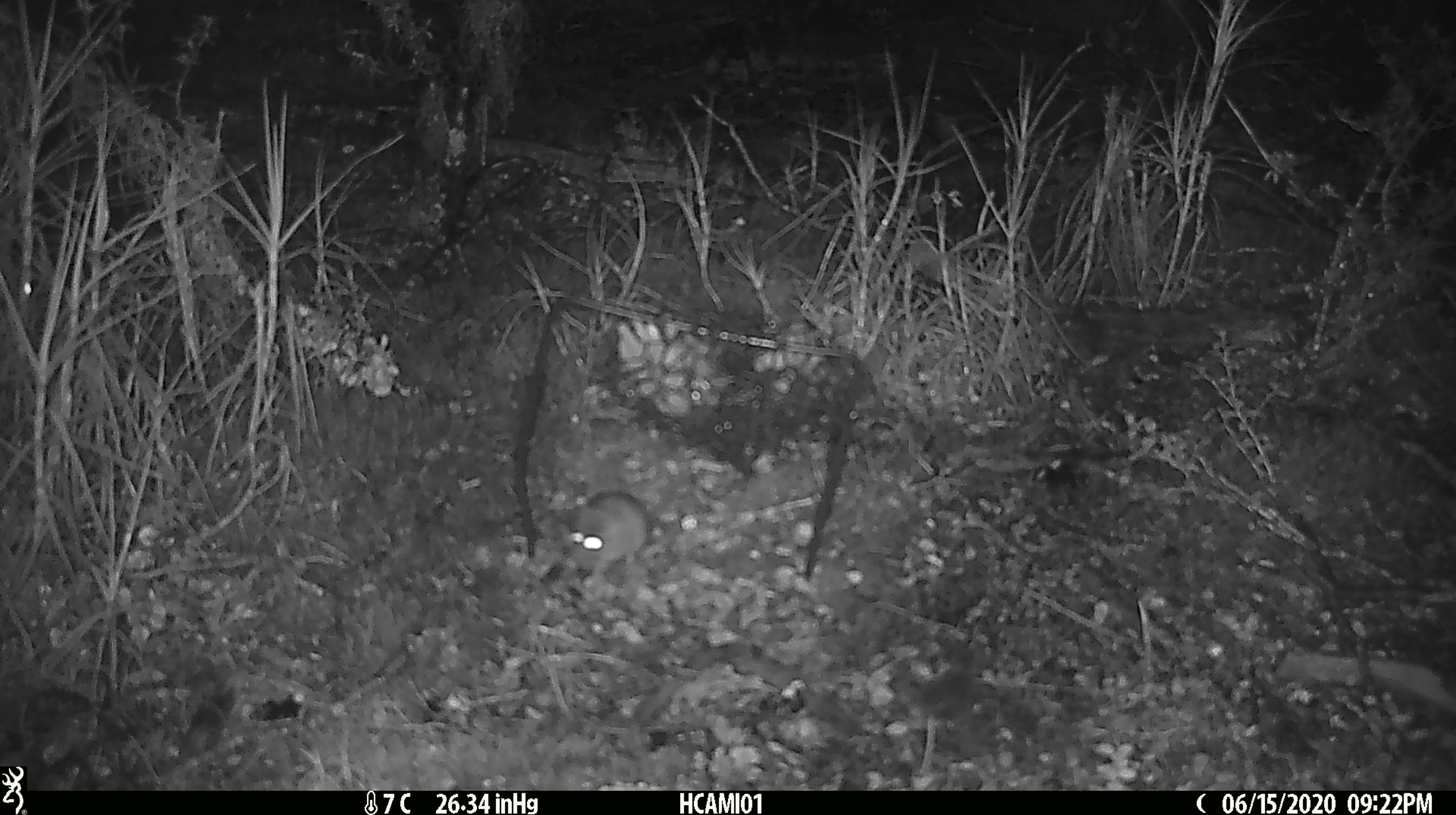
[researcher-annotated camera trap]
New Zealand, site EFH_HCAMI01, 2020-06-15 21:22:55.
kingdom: Animalia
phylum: Chordata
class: Mammalia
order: Rodentia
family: Muridae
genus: Mus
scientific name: Mus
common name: mouse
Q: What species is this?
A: Mouse (Mus).